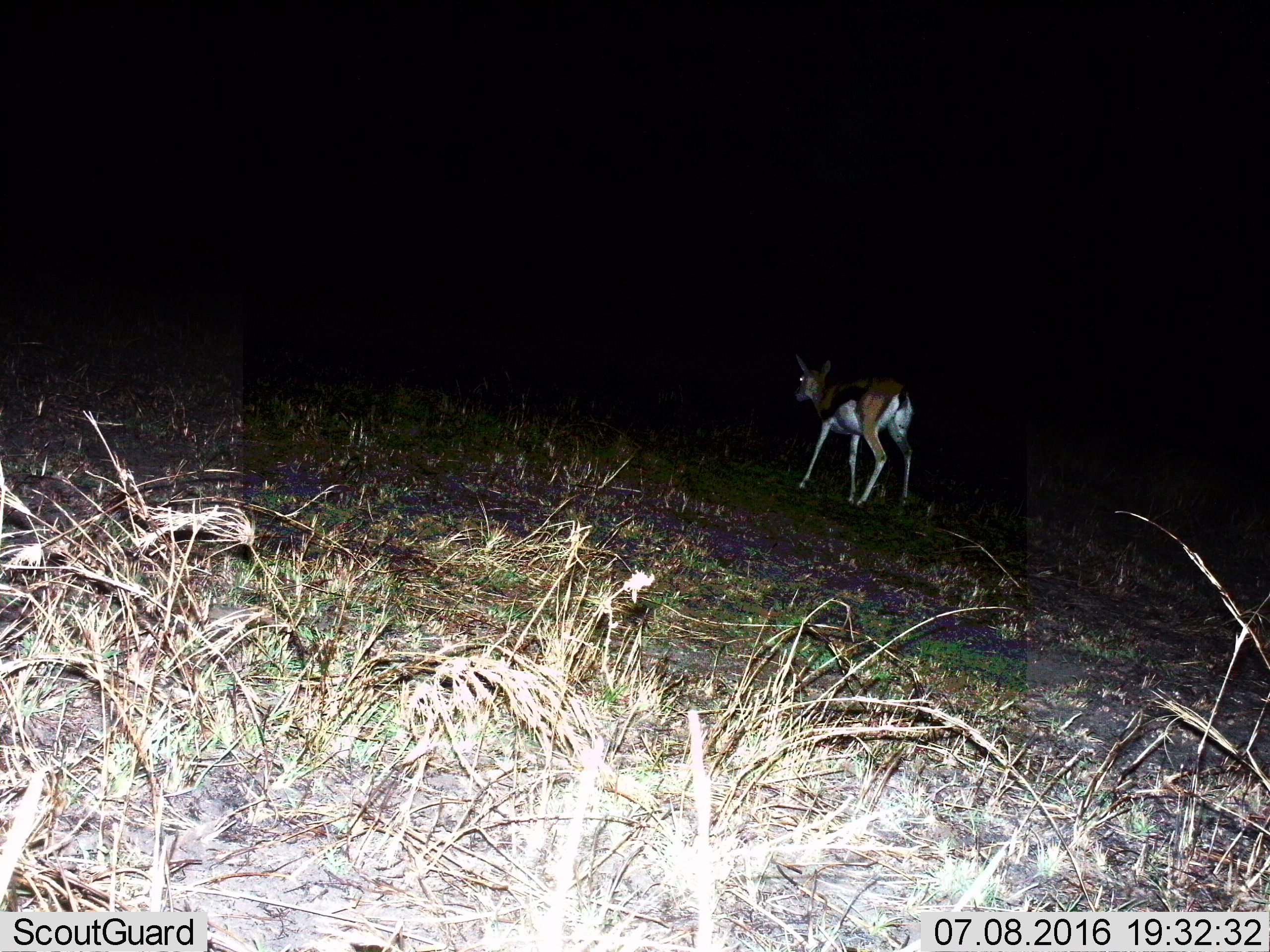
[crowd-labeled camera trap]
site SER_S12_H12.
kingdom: Animalia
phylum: Chordata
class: Mammalia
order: Artiodactyla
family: Bovidae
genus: Eudorcas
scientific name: Eudorcas thomsonii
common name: thomson's gazelle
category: gazellethomsons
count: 1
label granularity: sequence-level